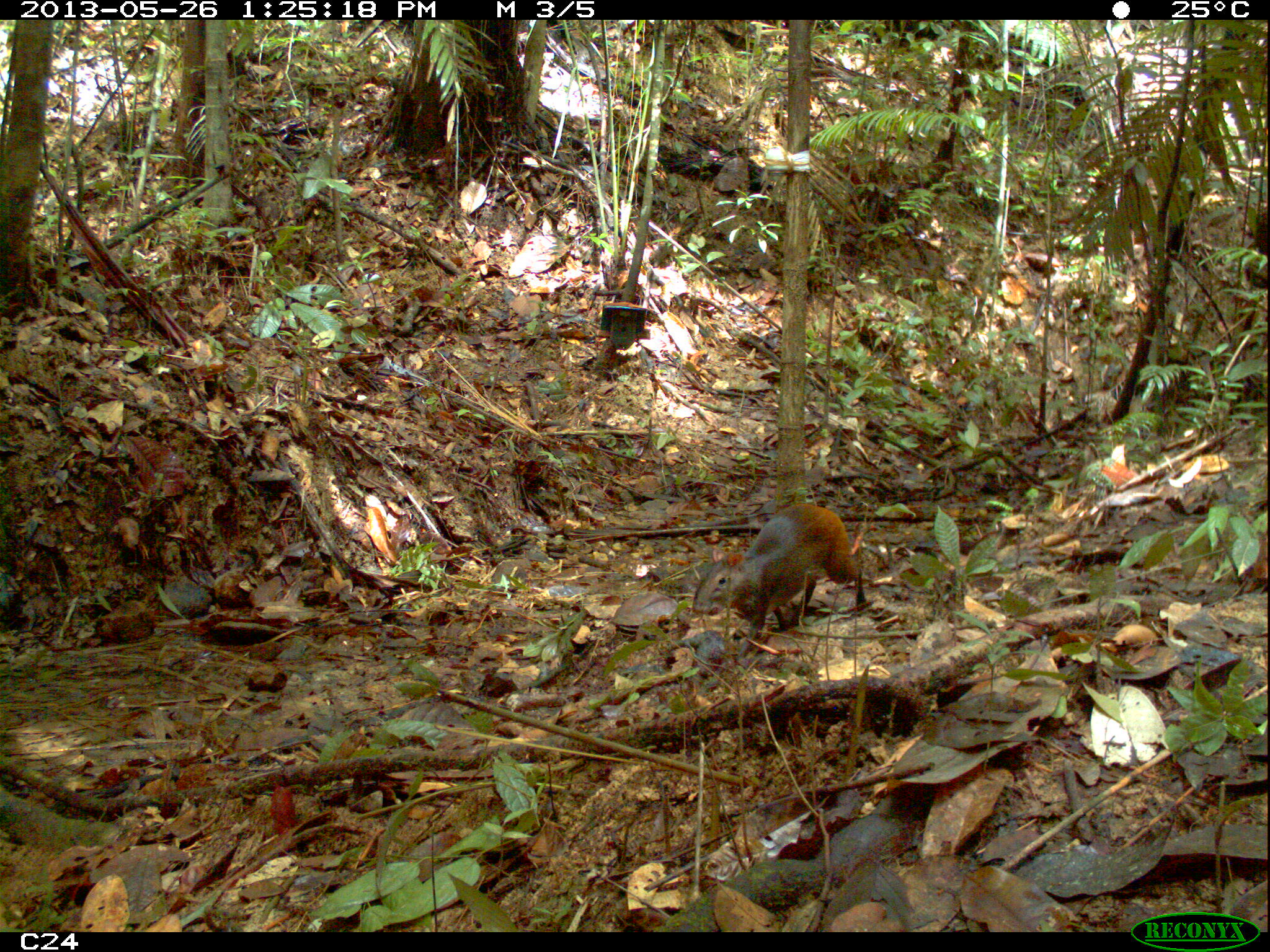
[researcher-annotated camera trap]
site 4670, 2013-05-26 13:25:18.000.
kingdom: Animalia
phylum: Chordata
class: Mammalia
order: Rodentia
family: Dasyproctidae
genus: Dasyprocta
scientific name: Dasyprocta leporina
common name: red-rumped agouti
Dasyprocta leporina (red-rumped agouti), count 1, age adult, sex female.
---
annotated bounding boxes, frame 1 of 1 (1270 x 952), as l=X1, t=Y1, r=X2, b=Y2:
dasyprocta leporina: l=692, t=502, r=867, b=658